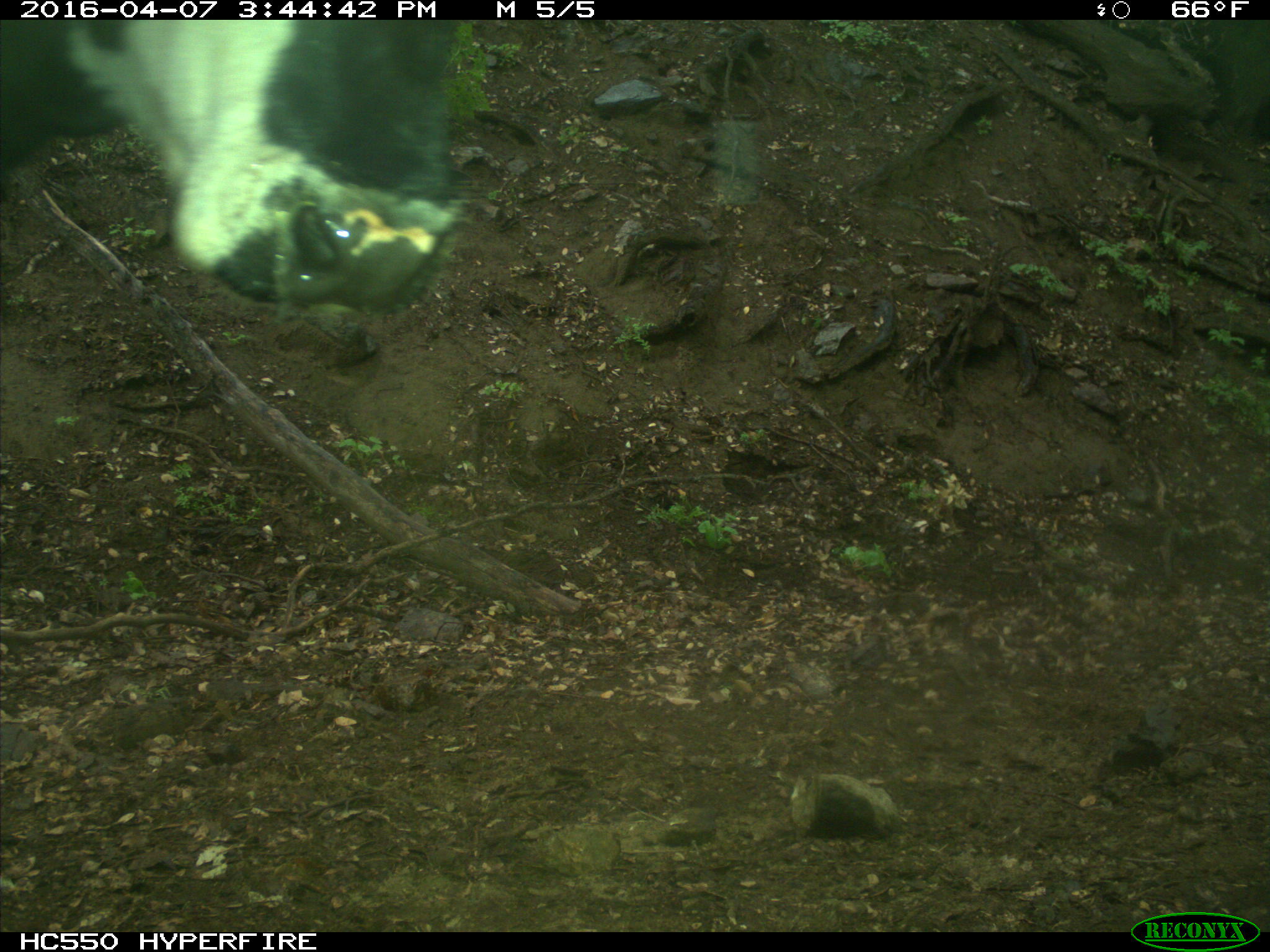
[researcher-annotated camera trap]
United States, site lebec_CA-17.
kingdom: Animalia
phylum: Chordata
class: Mammalia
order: Artiodactyla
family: Bovidae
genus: Bos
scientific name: Bos taurus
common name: domestic cow